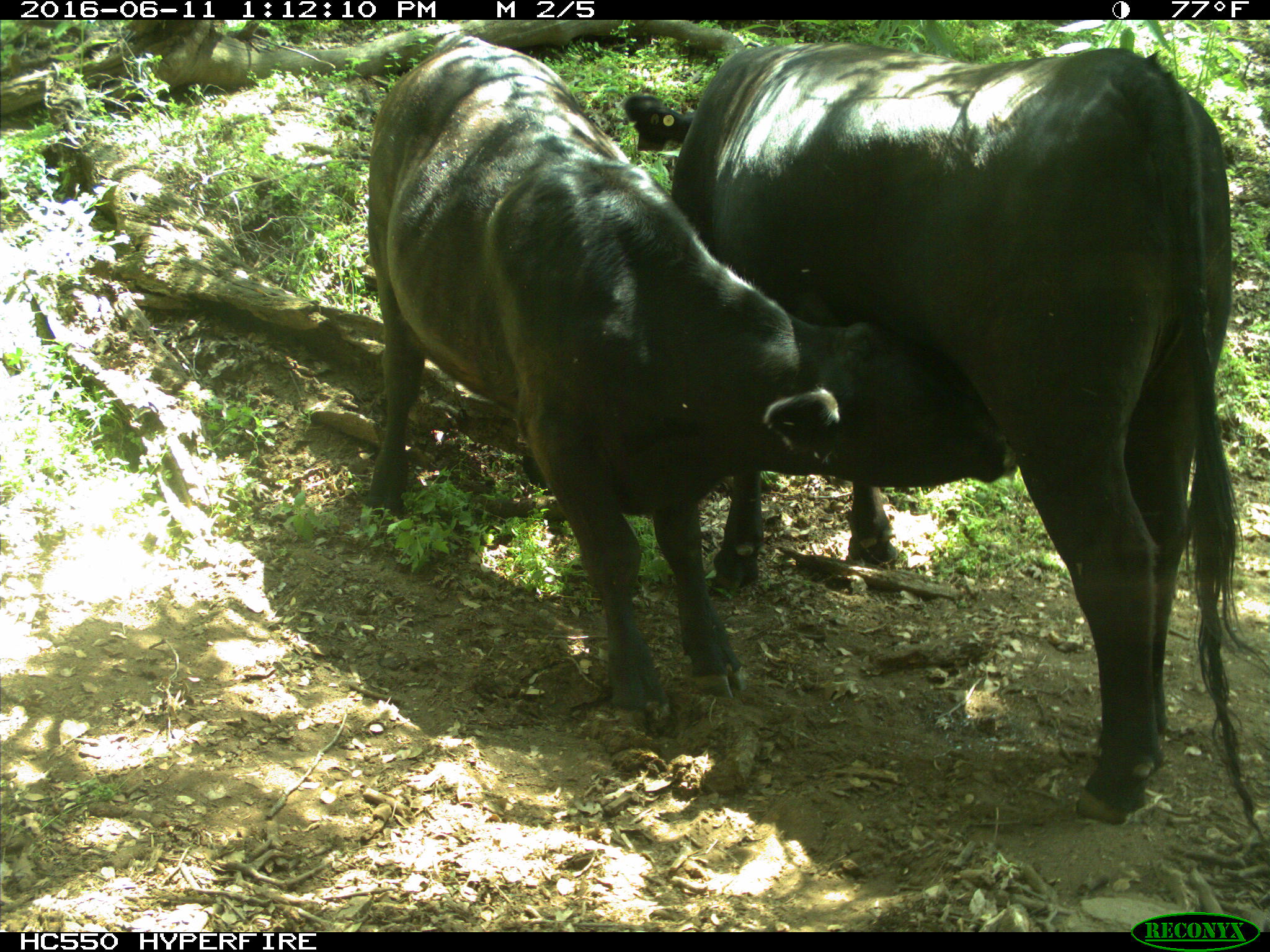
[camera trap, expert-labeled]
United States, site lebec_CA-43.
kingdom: Animalia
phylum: Chordata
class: Mammalia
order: Artiodactyla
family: Bovidae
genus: Bos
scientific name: Bos taurus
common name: domestic cow